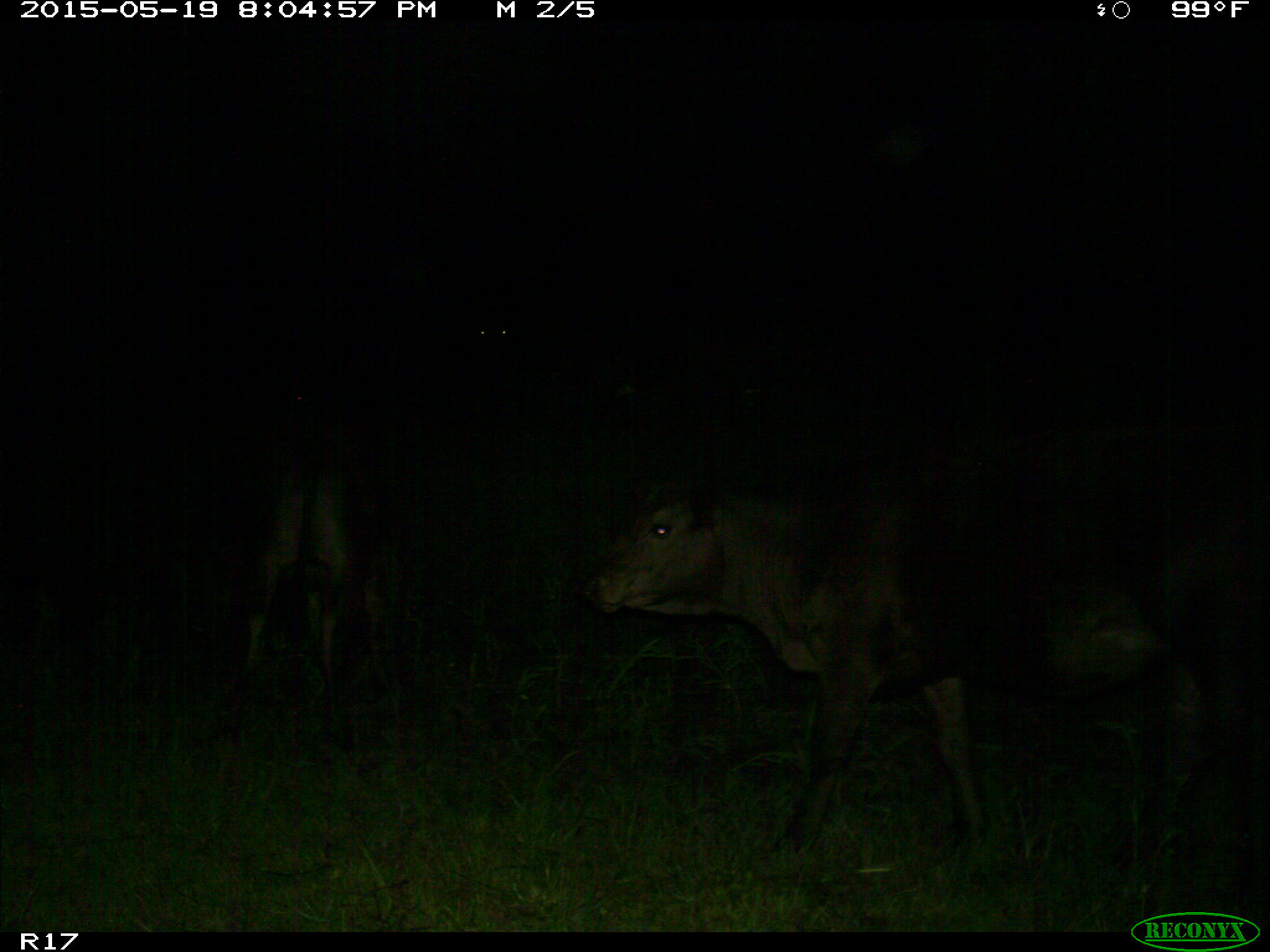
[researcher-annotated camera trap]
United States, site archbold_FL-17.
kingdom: Animalia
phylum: Chordata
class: Mammalia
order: Artiodactyla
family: Bovidae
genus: Bos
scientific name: Bos taurus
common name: domestic cow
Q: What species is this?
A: Bos taurus (domestic cow).